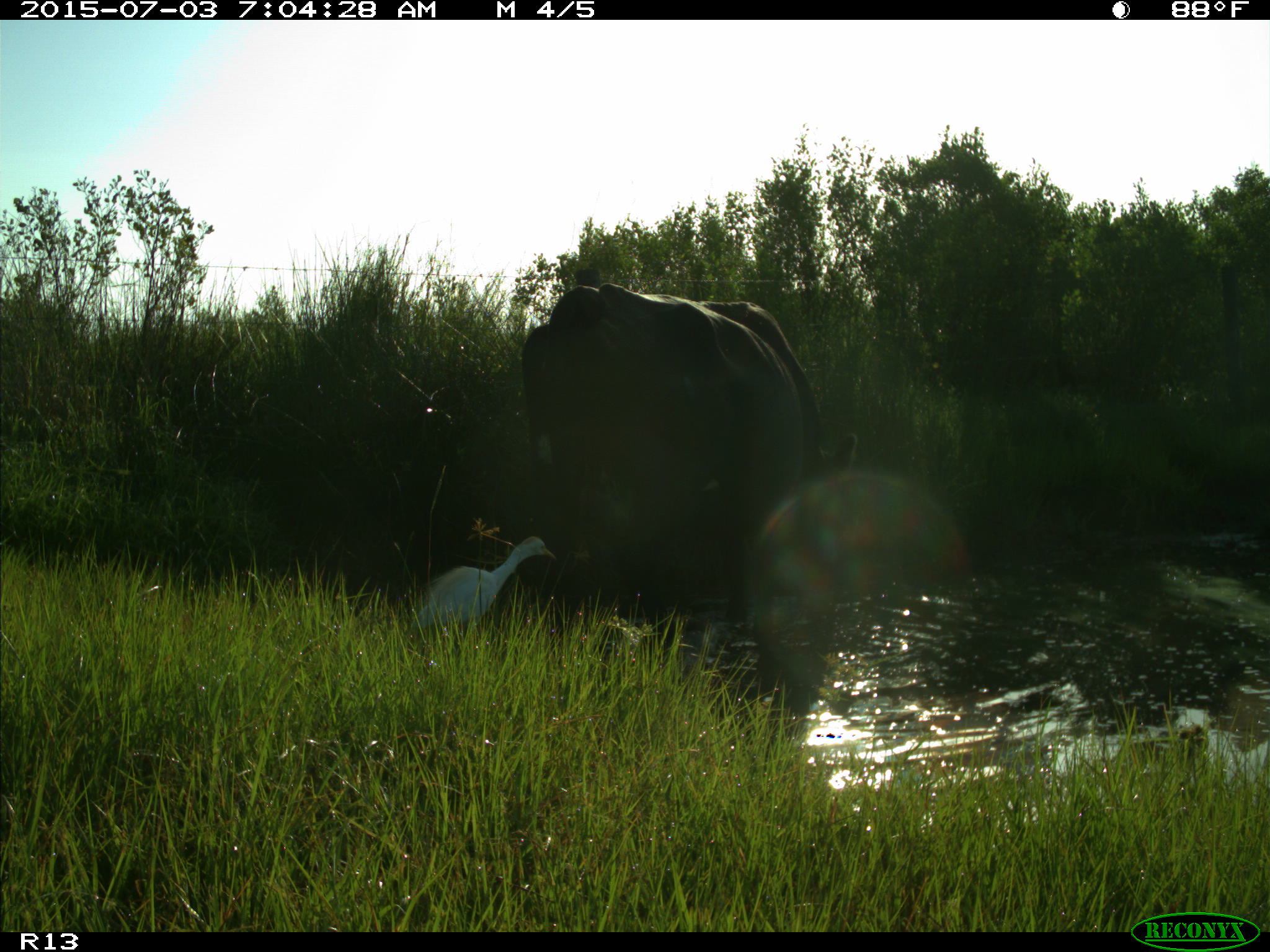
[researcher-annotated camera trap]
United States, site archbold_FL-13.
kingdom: Animalia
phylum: Chordata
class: Mammalia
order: Artiodactyla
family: Bovidae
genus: Bos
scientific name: Bos taurus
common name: domestic cow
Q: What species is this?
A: Bos taurus (domestic cow).